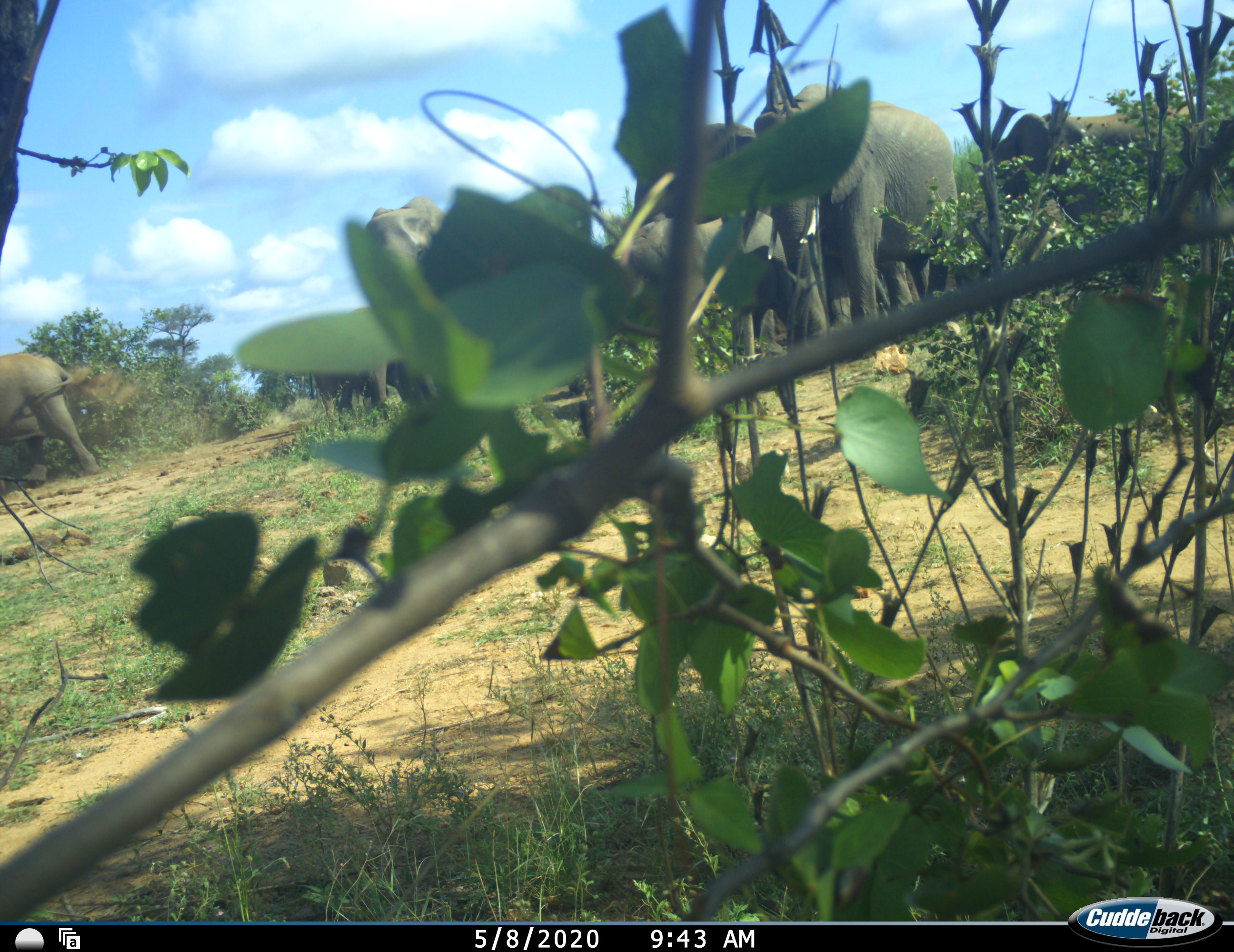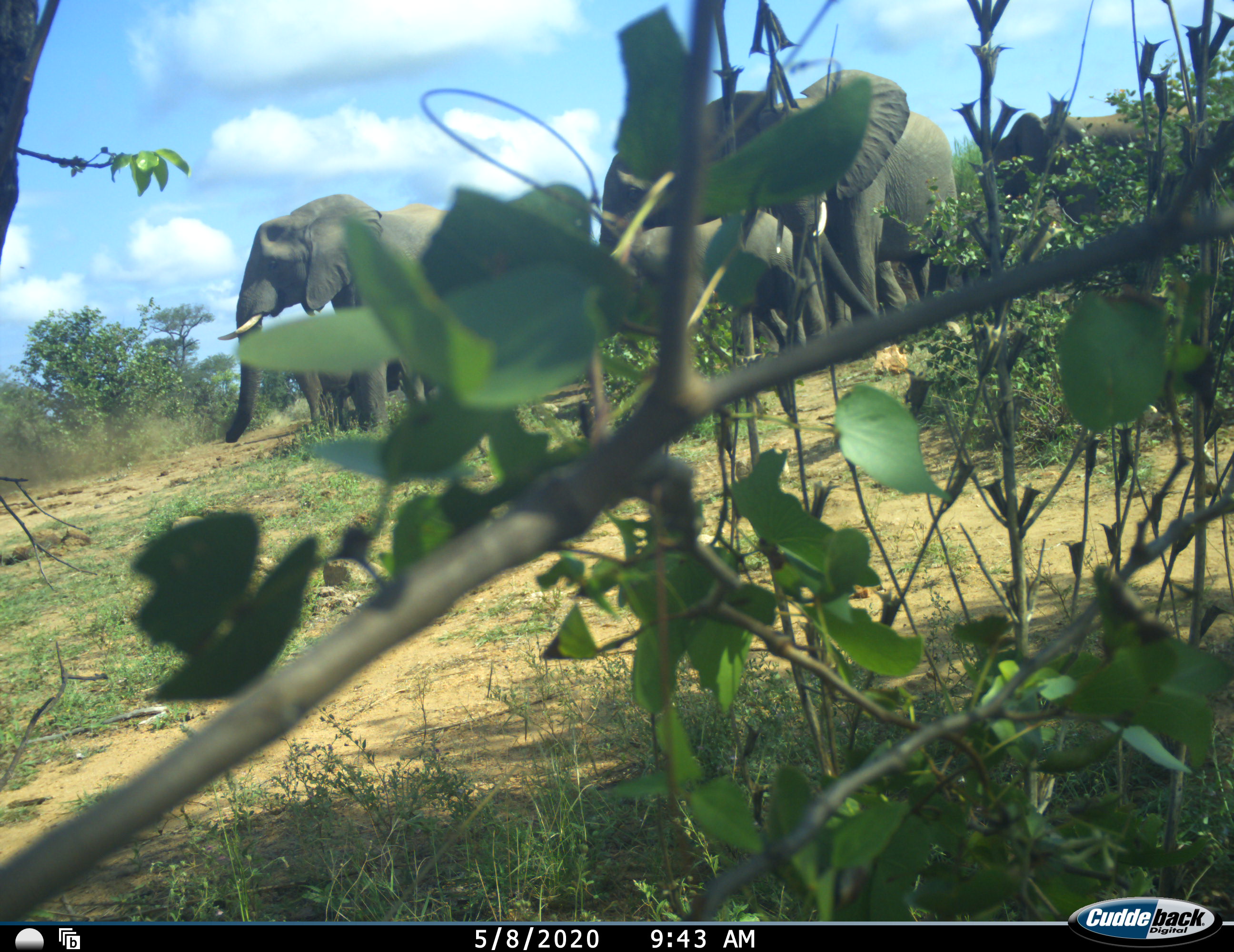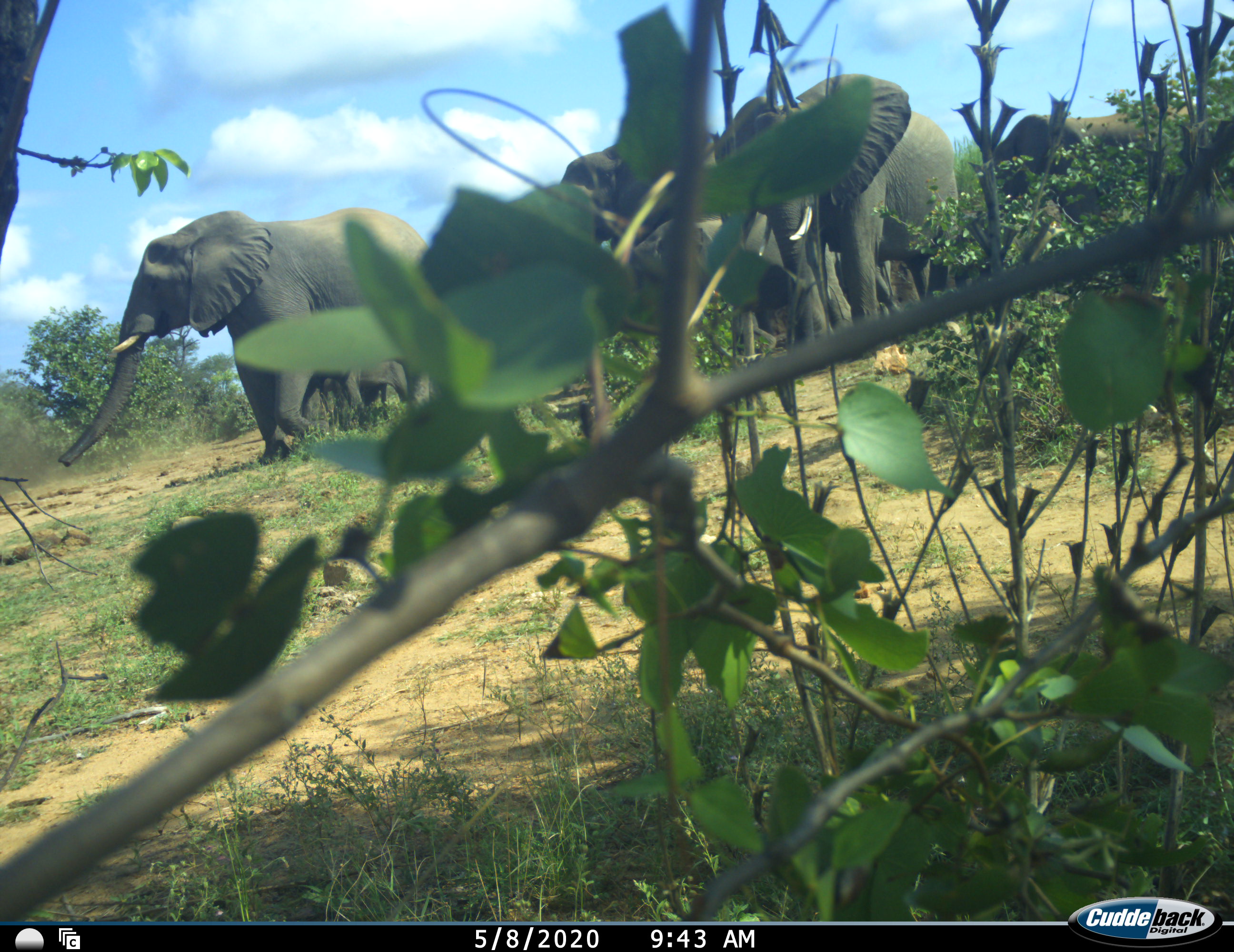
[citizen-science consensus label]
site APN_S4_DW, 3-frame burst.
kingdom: Animalia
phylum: Chordata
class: Mammalia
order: Proboscidea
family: Elephantidae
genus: Loxodonta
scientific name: Loxodonta africana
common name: african bush elephant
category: elephant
Elephant (african bush elephant) (Loxodonta africana), count 6. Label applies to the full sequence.